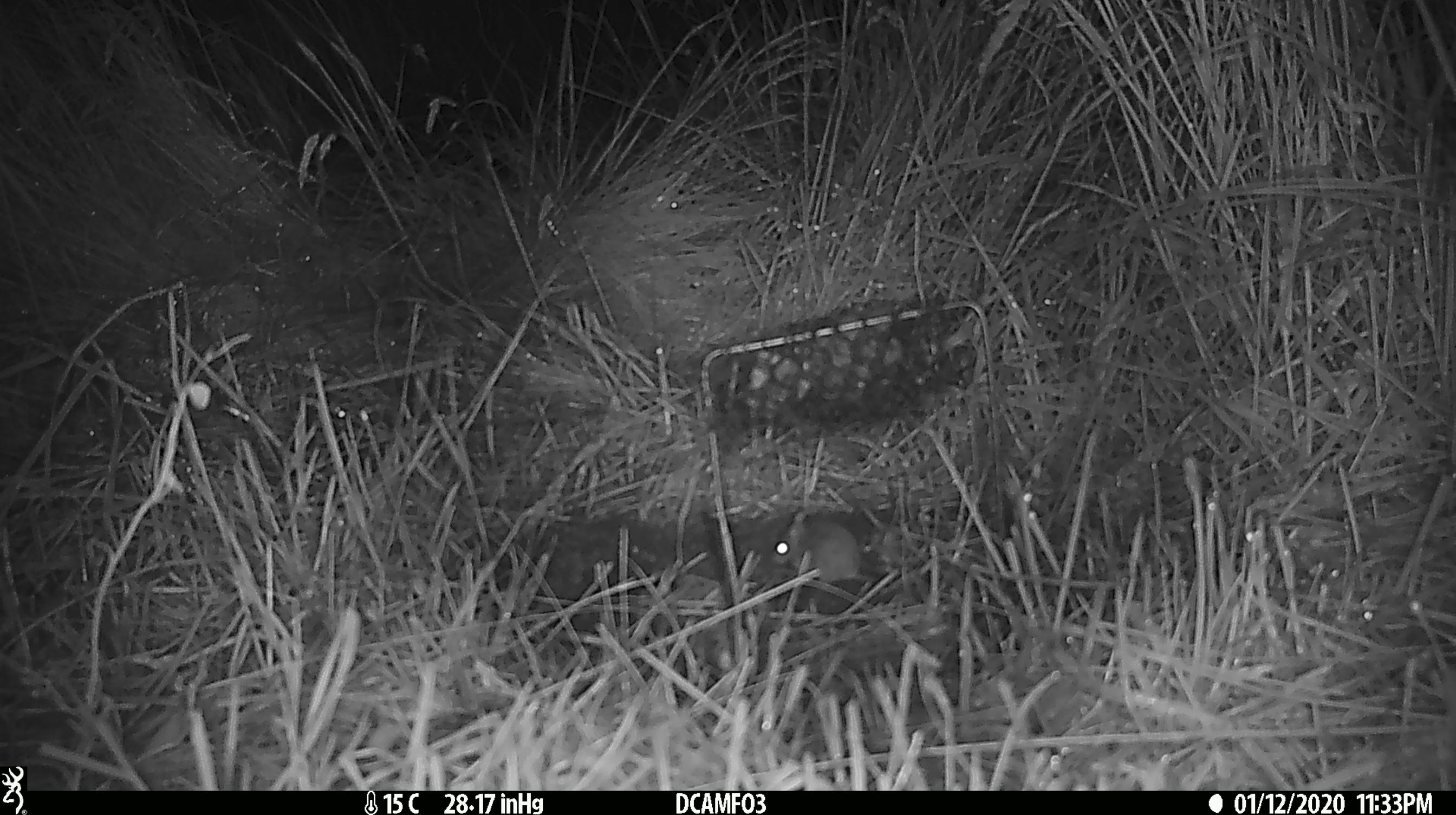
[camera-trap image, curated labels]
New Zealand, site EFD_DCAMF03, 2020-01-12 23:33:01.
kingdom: Animalia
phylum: Chordata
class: Mammalia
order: Rodentia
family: Muridae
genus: Mus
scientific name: Mus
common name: mouse